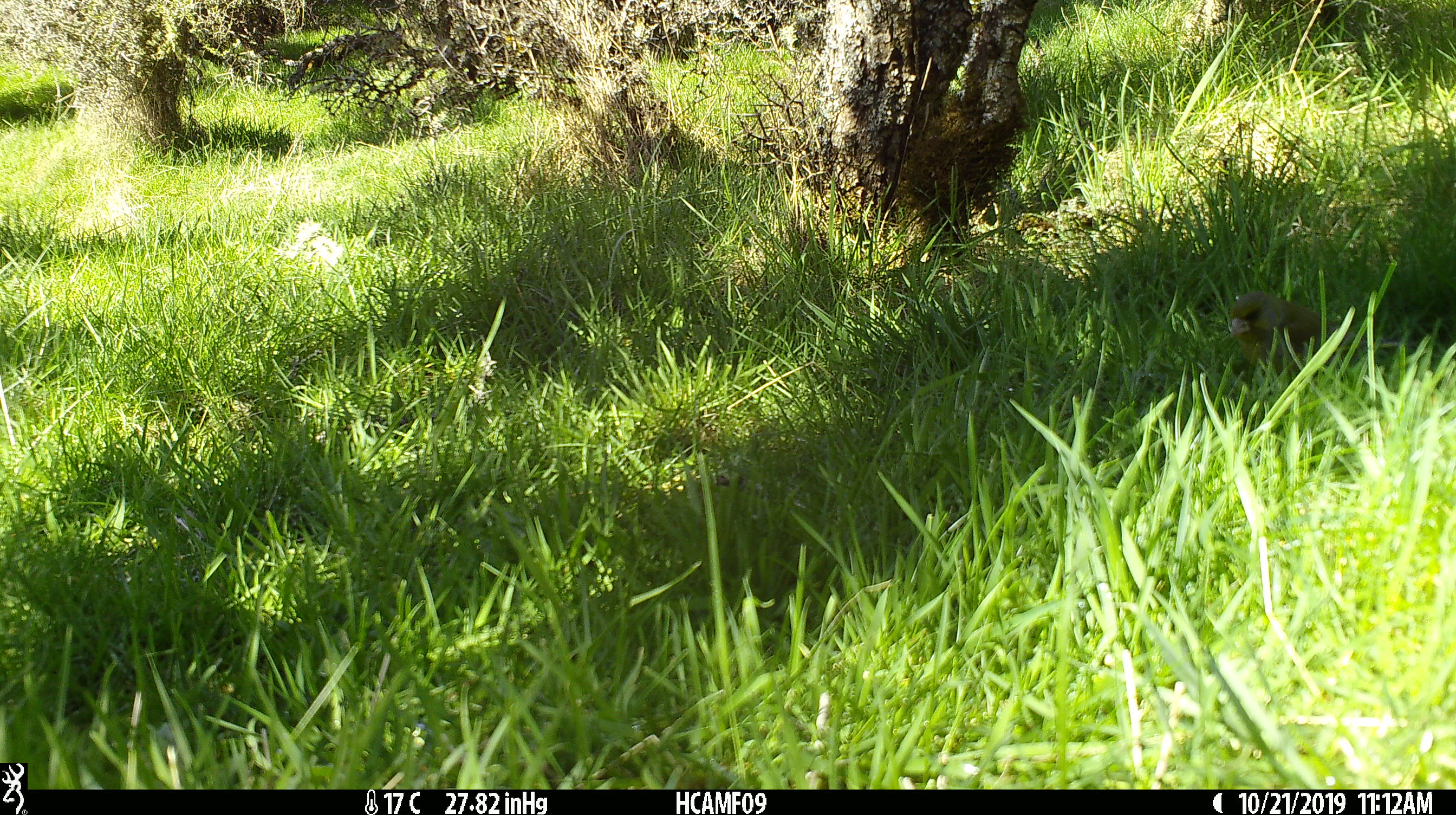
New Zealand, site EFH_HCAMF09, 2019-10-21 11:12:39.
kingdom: Animalia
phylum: Chordata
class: Aves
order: Passeriformes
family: Fringillidae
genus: Chloris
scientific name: Chloris chloris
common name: greenfinch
Greenfinch (Chloris chloris).